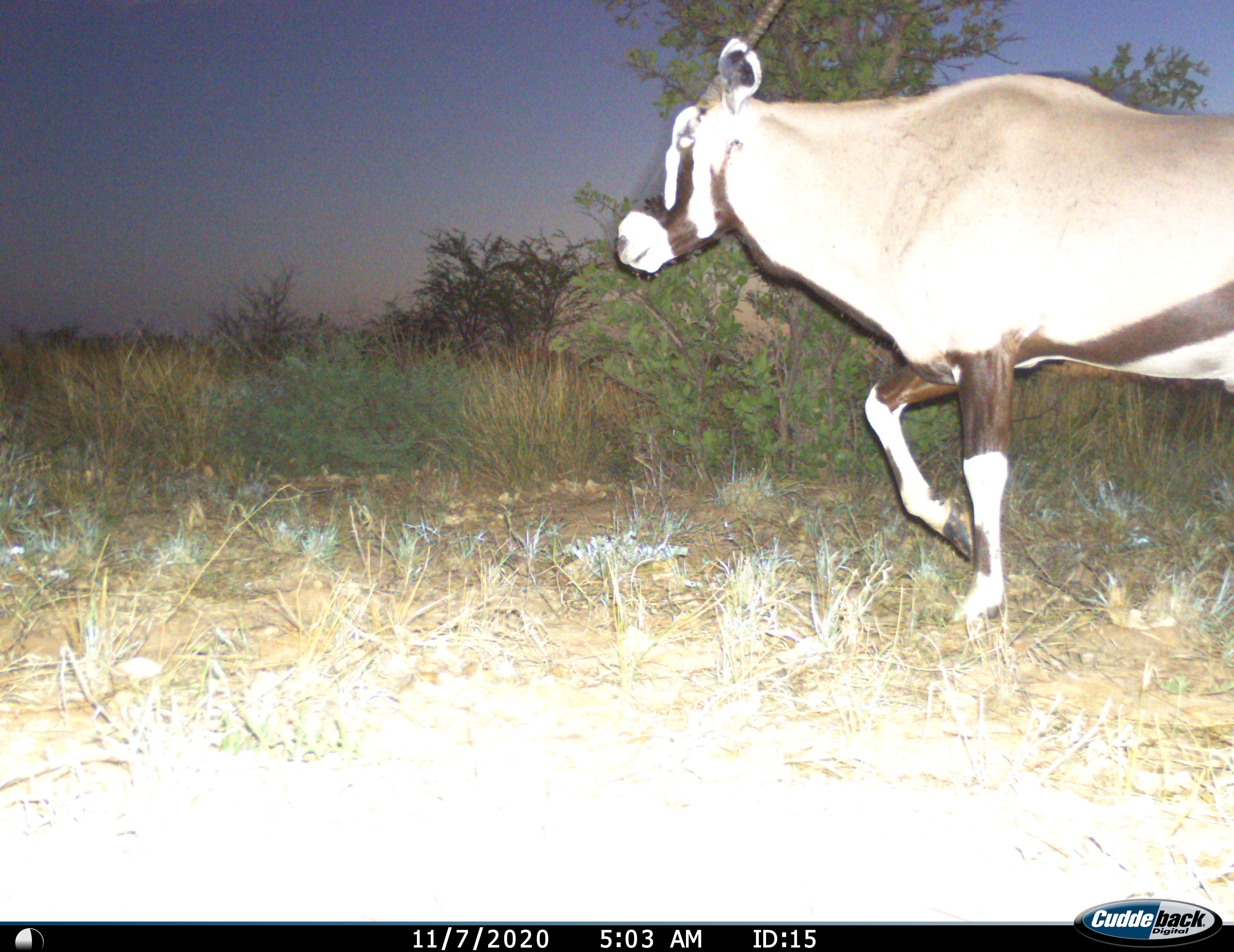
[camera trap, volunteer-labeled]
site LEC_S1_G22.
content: unidentified animal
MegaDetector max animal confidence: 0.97